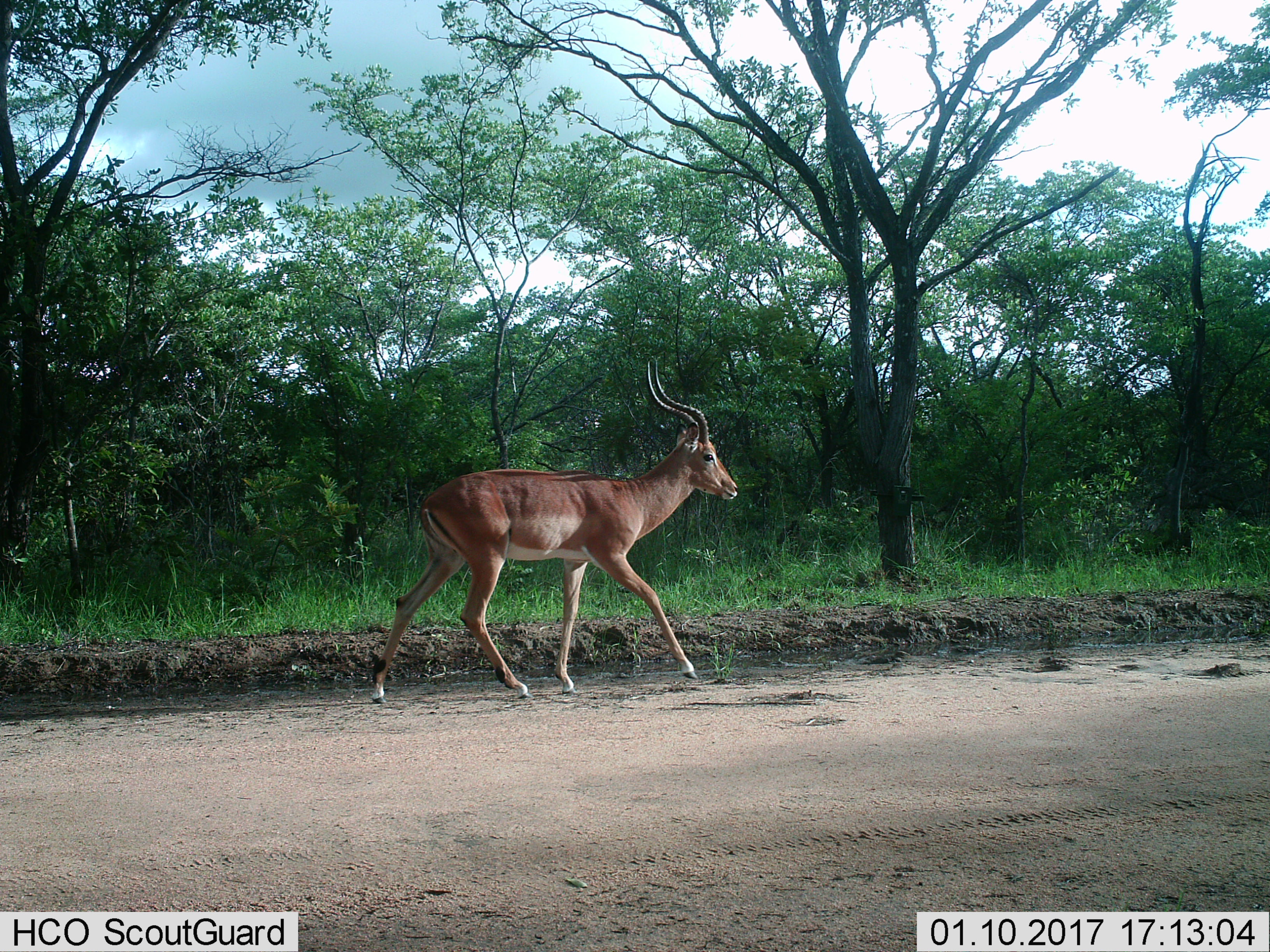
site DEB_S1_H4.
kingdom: Animalia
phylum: Chordata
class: Mammalia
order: Artiodactyla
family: Bovidae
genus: Aepyceros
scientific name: Aepyceros melampus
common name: impala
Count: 1.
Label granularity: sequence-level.